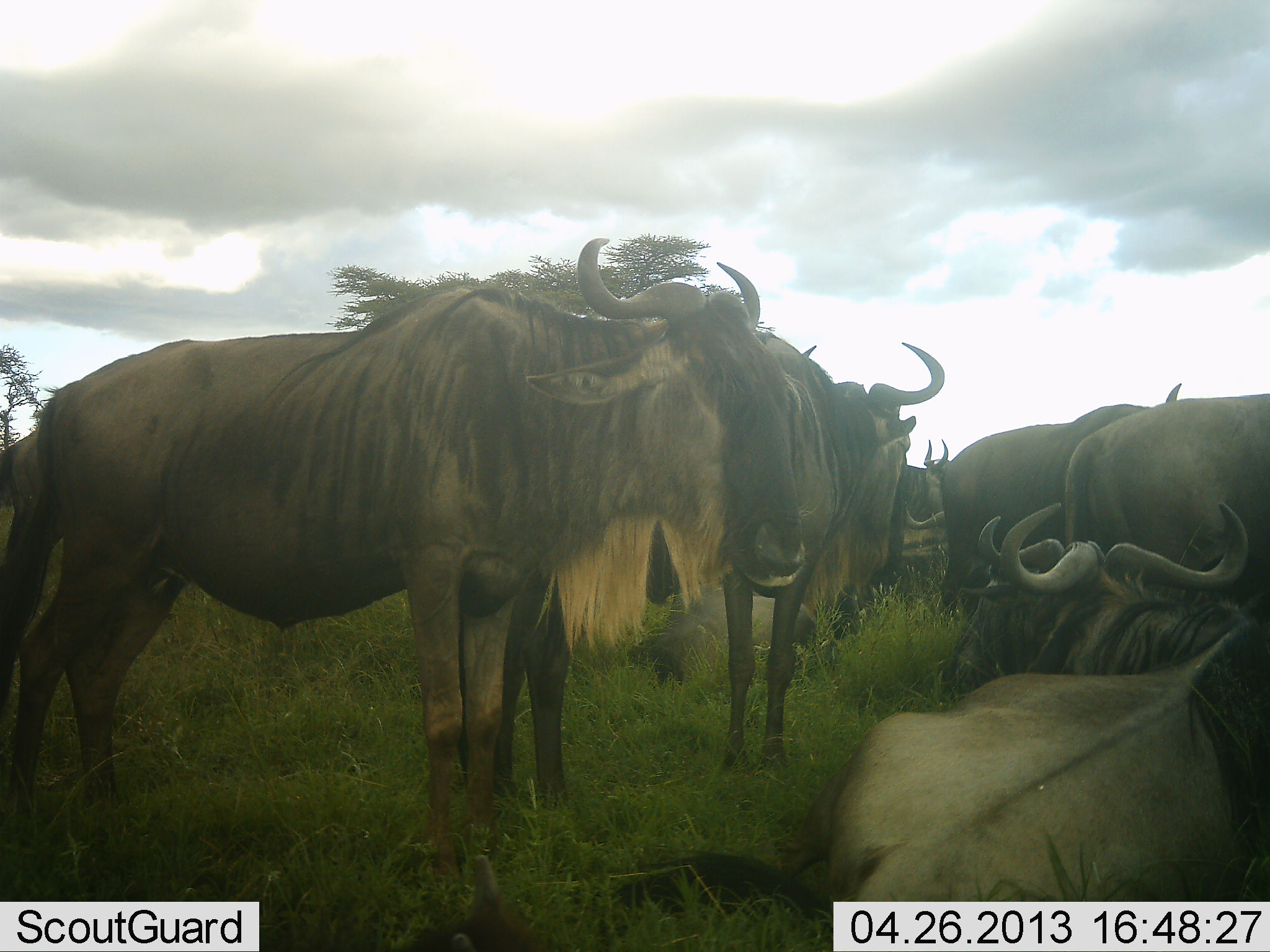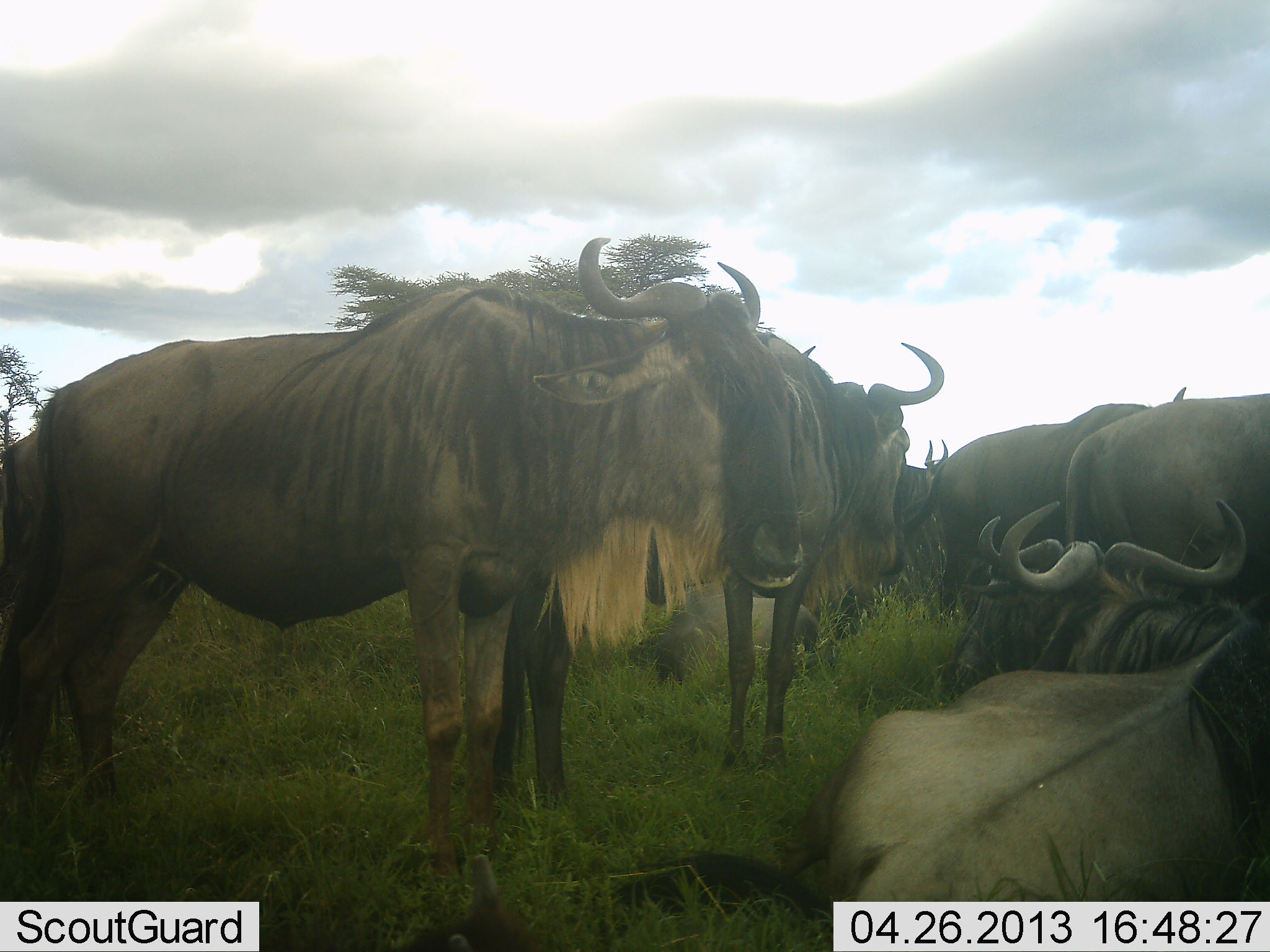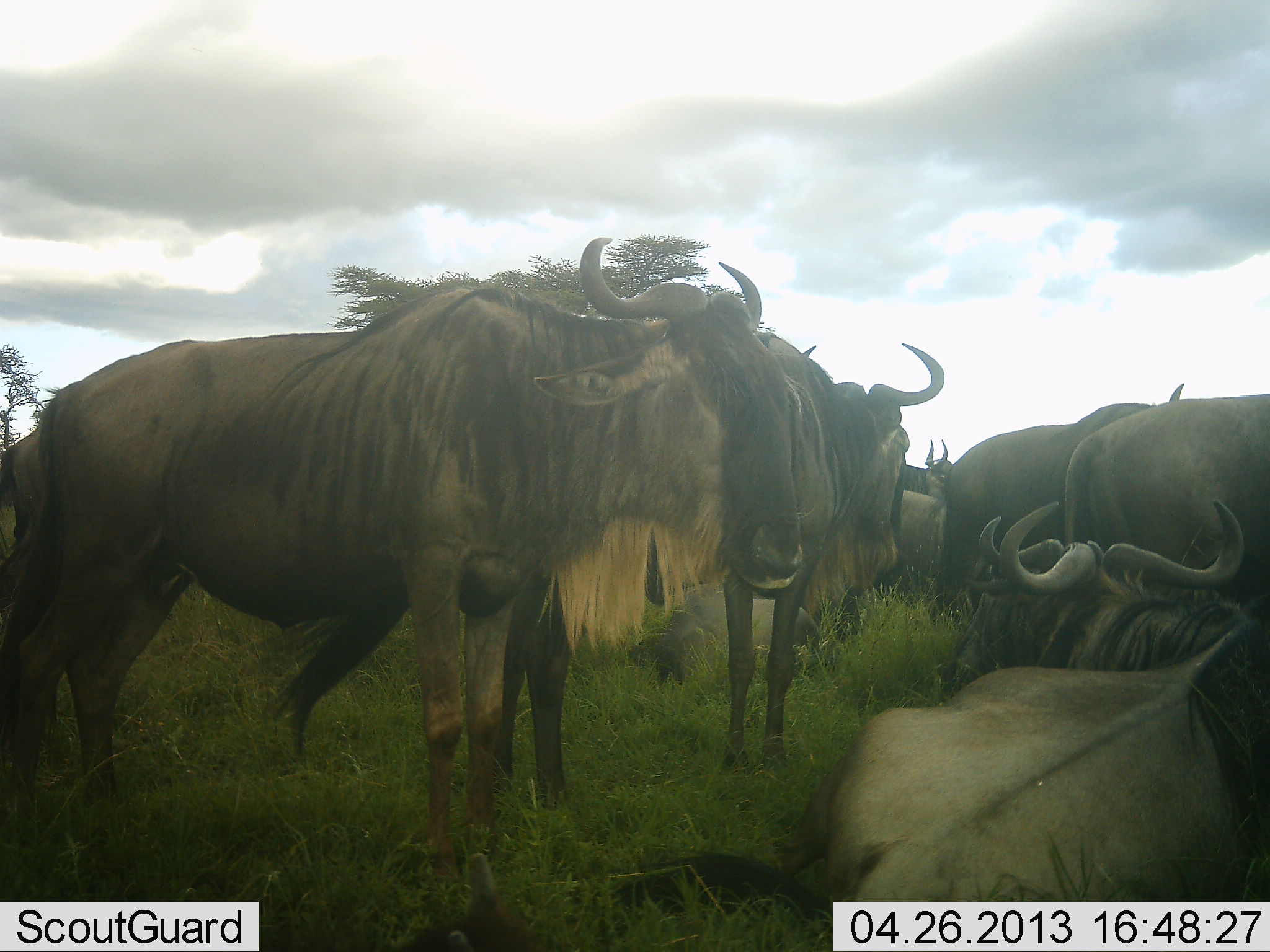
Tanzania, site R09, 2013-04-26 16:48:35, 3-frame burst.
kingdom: Animalia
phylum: Chordata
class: Mammalia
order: Artiodactyla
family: Bovidae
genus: Connochaetes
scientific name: Connochaetes taurinus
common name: blue wildebeest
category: wildebeest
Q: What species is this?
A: Wildebeest (blue wildebeest) (Connochaetes taurinus).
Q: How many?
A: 10.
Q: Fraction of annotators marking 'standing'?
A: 80%.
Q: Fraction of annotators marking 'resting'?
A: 70%.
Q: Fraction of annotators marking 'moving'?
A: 10%.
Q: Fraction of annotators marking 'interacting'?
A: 0%.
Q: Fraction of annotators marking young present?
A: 0%.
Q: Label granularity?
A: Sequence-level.